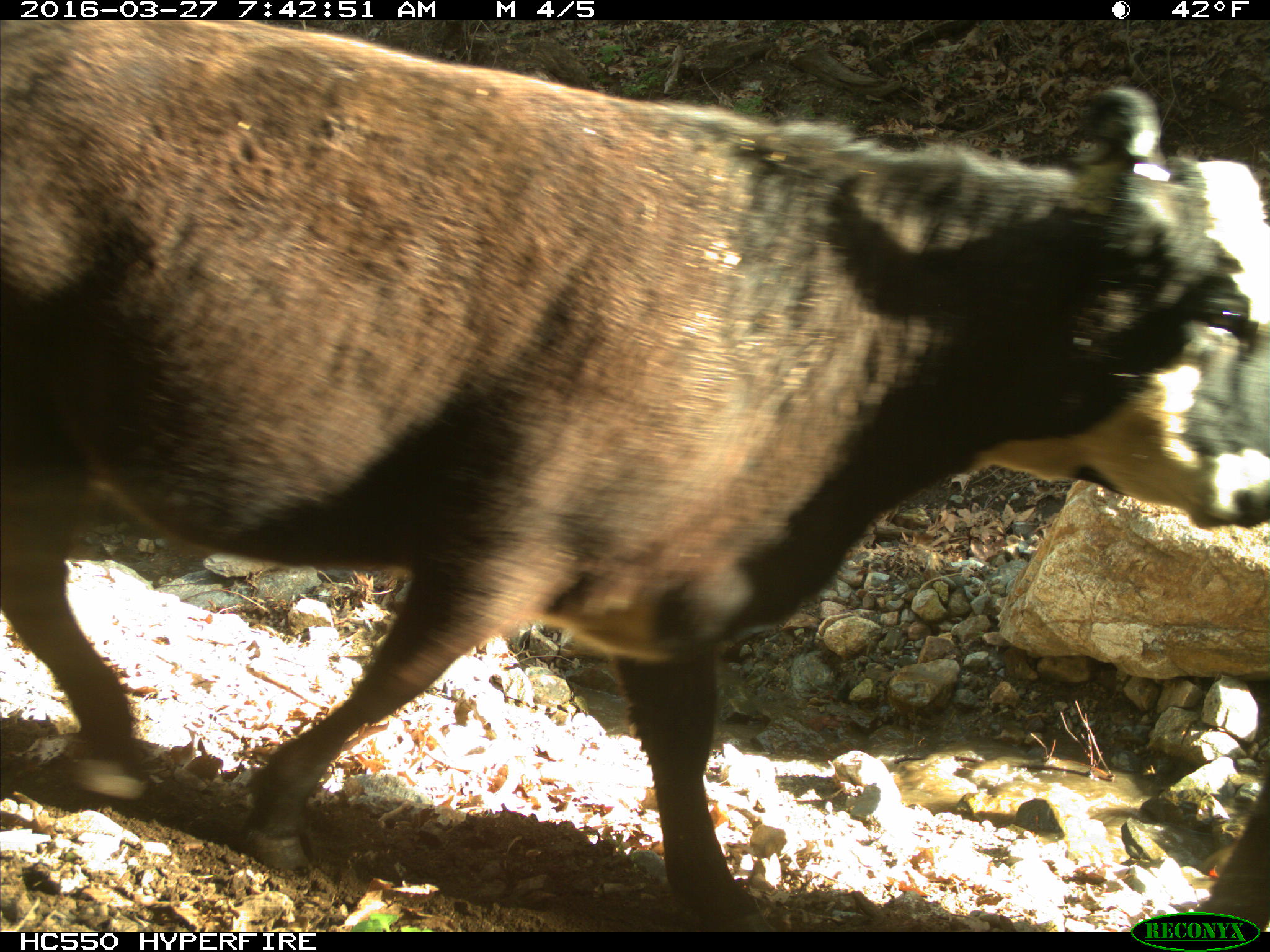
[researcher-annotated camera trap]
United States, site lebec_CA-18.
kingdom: Animalia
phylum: Chordata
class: Mammalia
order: Artiodactyla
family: Bovidae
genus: Bos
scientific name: Bos taurus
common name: domestic cow